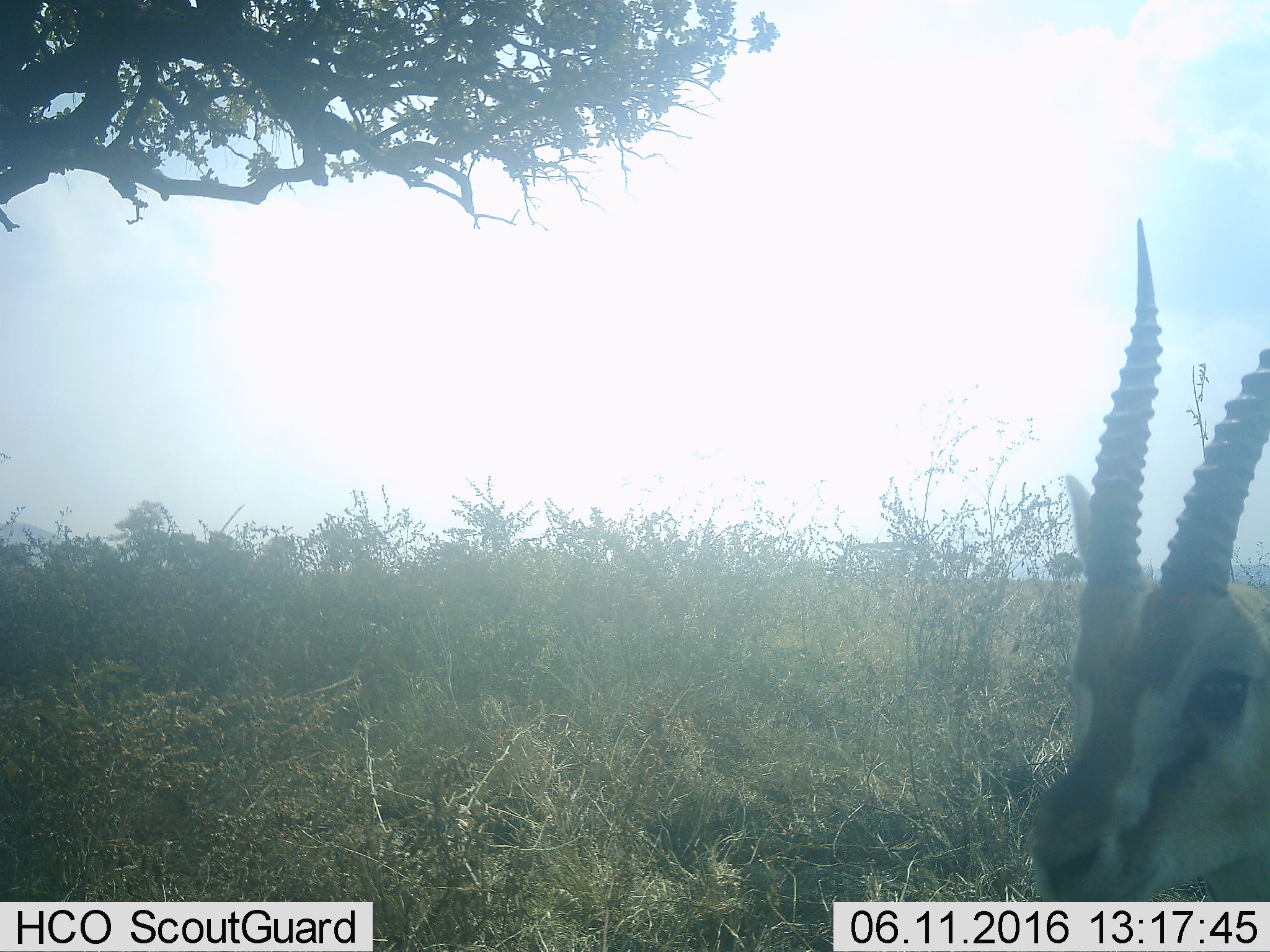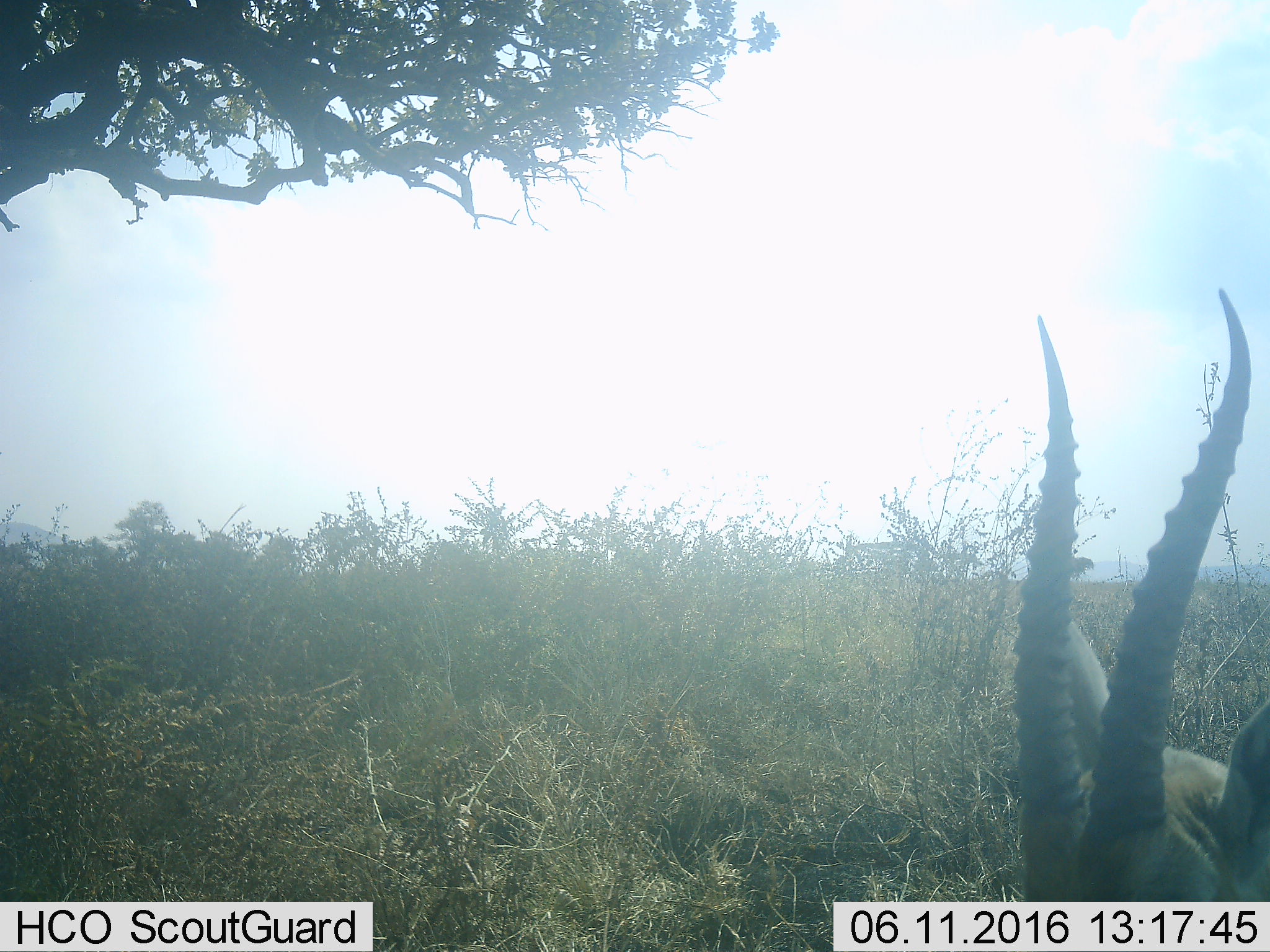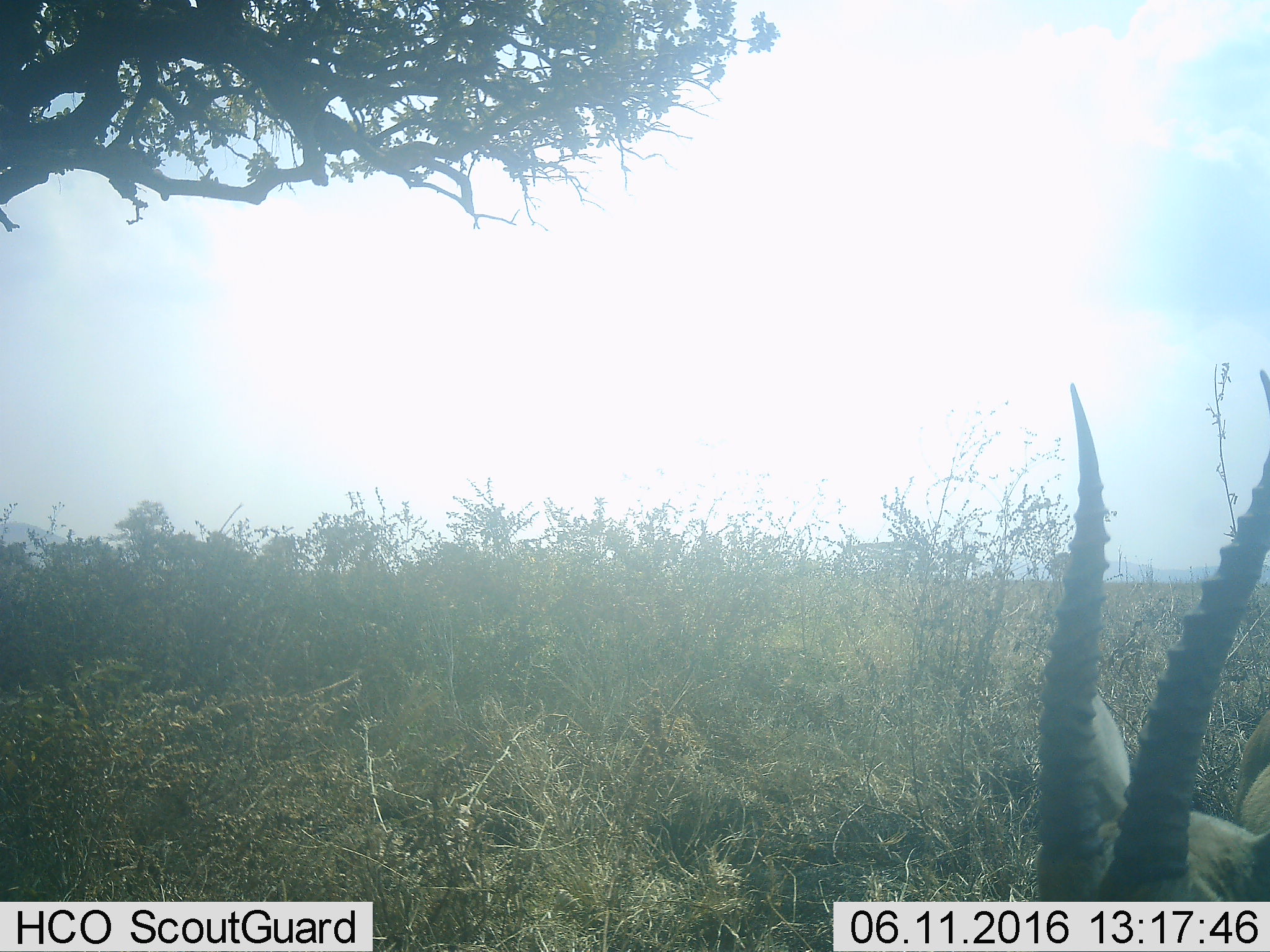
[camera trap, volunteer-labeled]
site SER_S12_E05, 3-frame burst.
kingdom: Animalia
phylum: Chordata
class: Mammalia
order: Artiodactyla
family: Bovidae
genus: Eudorcas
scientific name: Eudorcas thomsonii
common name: thomson's gazelle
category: gazellethomsons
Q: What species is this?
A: Gazellethomsons (thomson's gazelle) (Eudorcas thomsonii).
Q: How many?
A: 1.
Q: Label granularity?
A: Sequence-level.